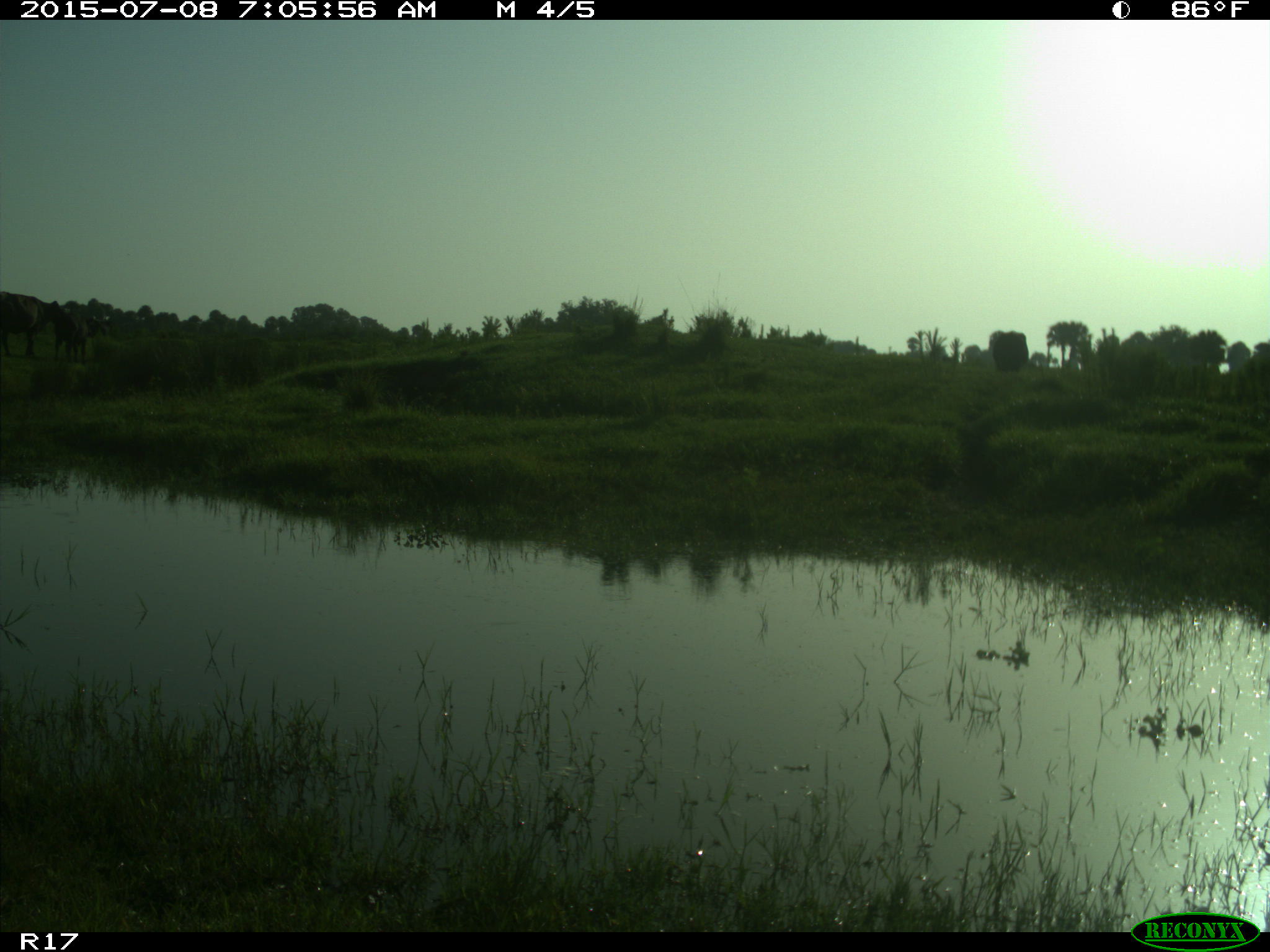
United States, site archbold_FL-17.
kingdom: Animalia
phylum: Chordata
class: Mammalia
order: Artiodactyla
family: Bovidae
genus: Bos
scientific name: Bos taurus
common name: domestic cow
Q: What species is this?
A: Bos taurus (domestic cow).